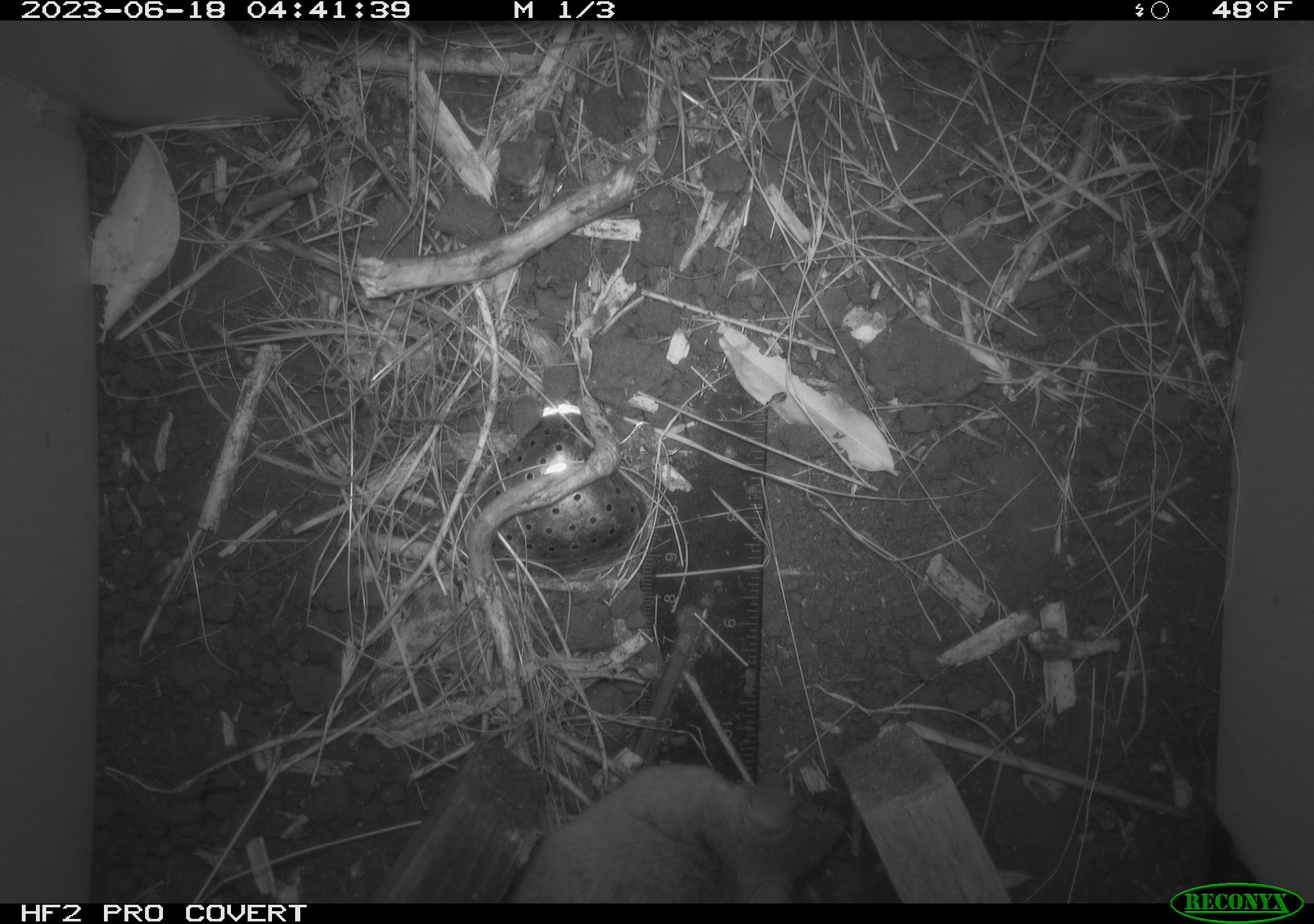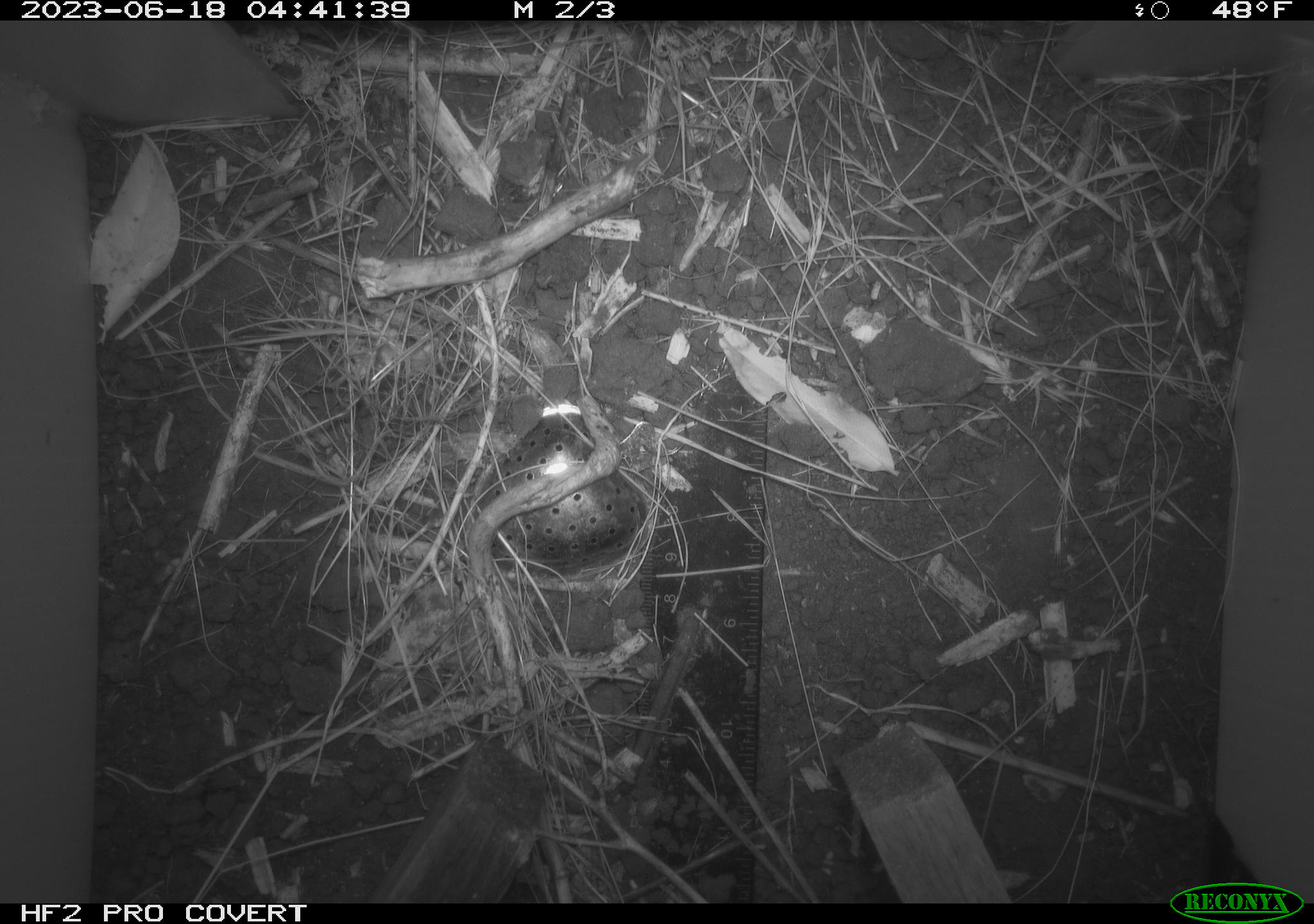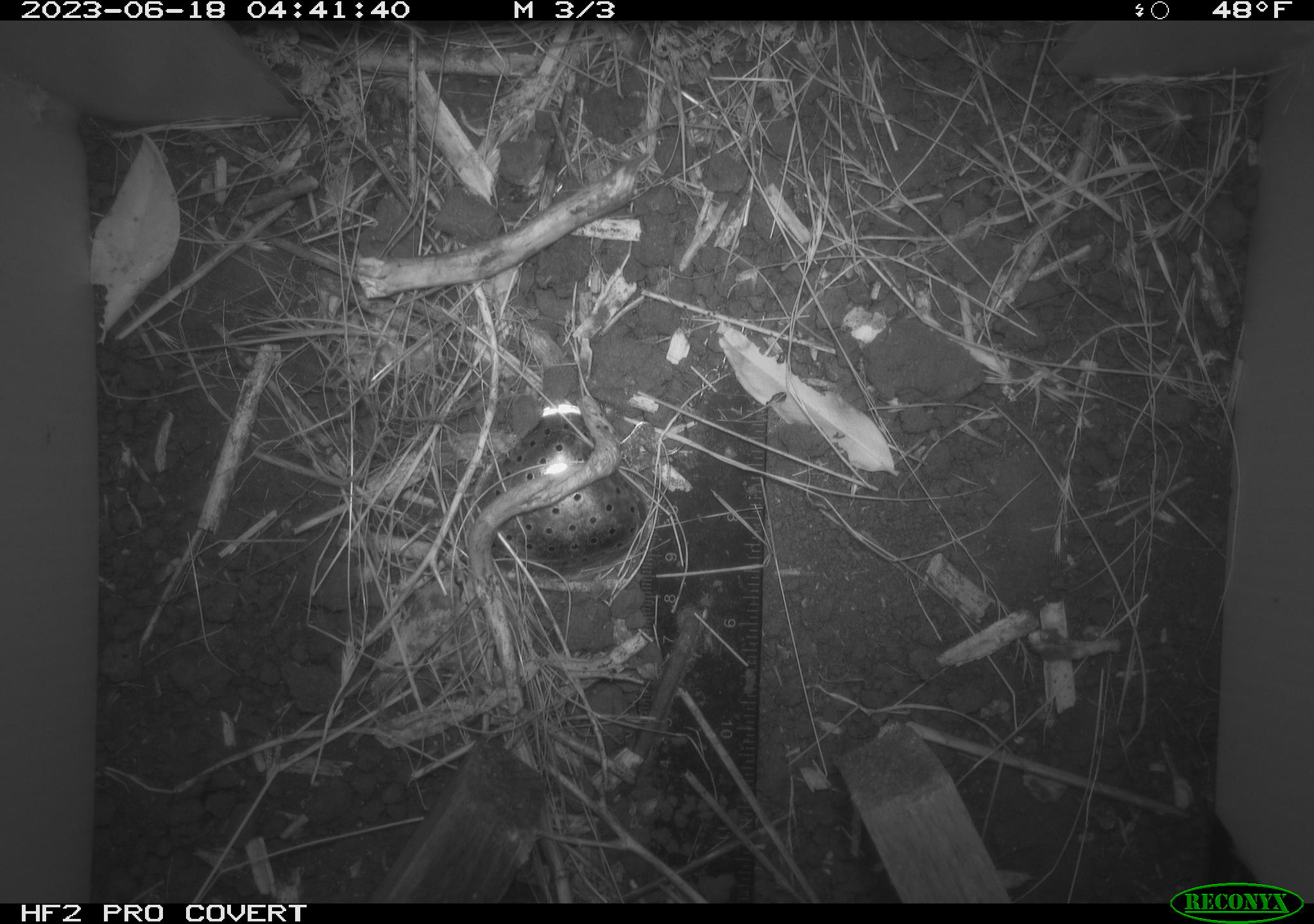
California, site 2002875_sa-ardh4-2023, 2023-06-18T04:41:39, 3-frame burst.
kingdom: Animalia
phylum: Chordata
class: Mammalia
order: Rodentia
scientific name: Rodentia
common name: mouse species